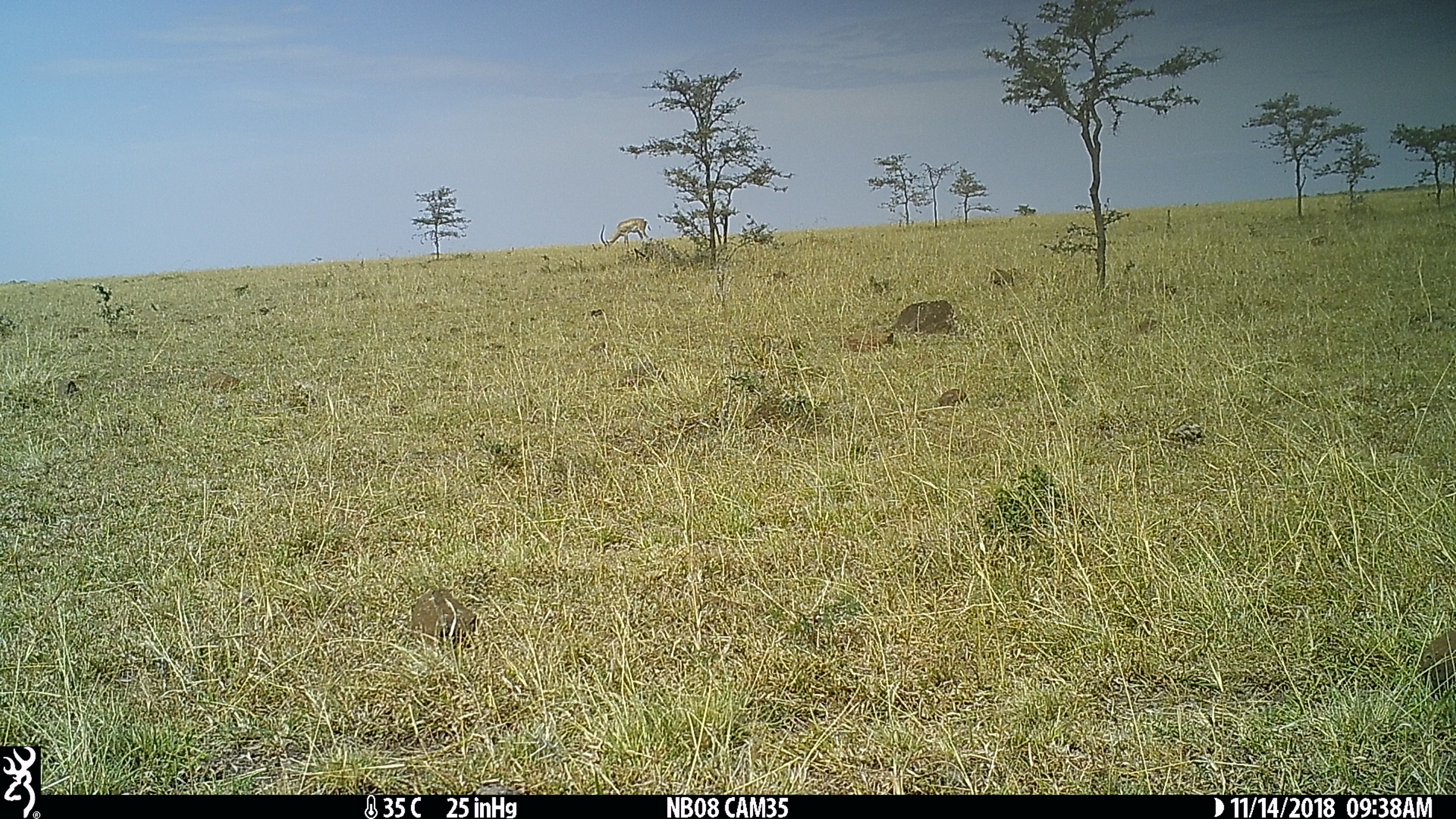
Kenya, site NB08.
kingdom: Animalia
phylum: Chordata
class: Mammalia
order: Artiodactyla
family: Bovidae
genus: Nanger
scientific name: Nanger granti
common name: grant's gazelle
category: gazelle grants